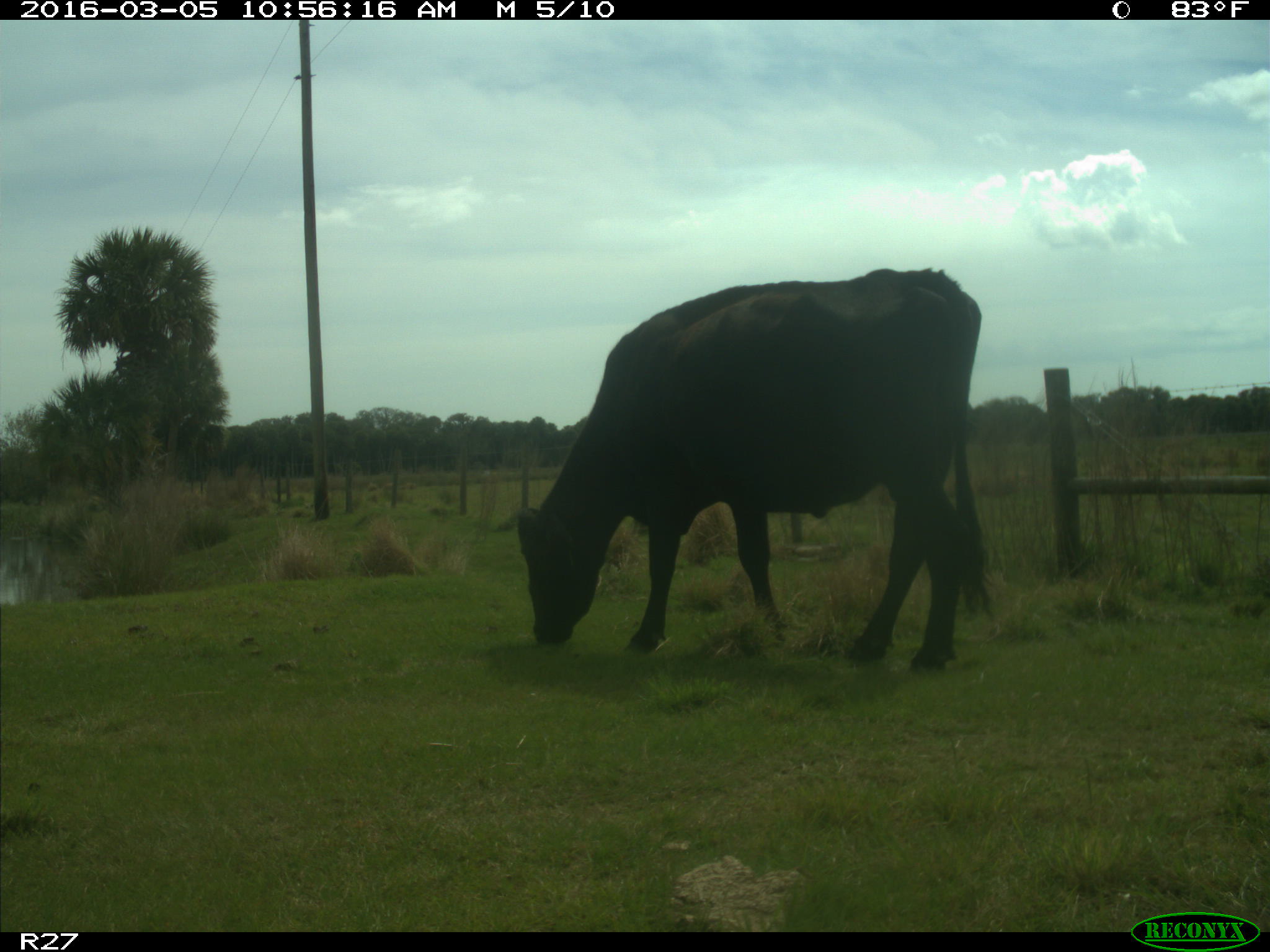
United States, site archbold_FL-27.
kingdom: Animalia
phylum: Chordata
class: Mammalia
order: Artiodactyla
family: Bovidae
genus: Bos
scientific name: Bos taurus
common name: domestic cow